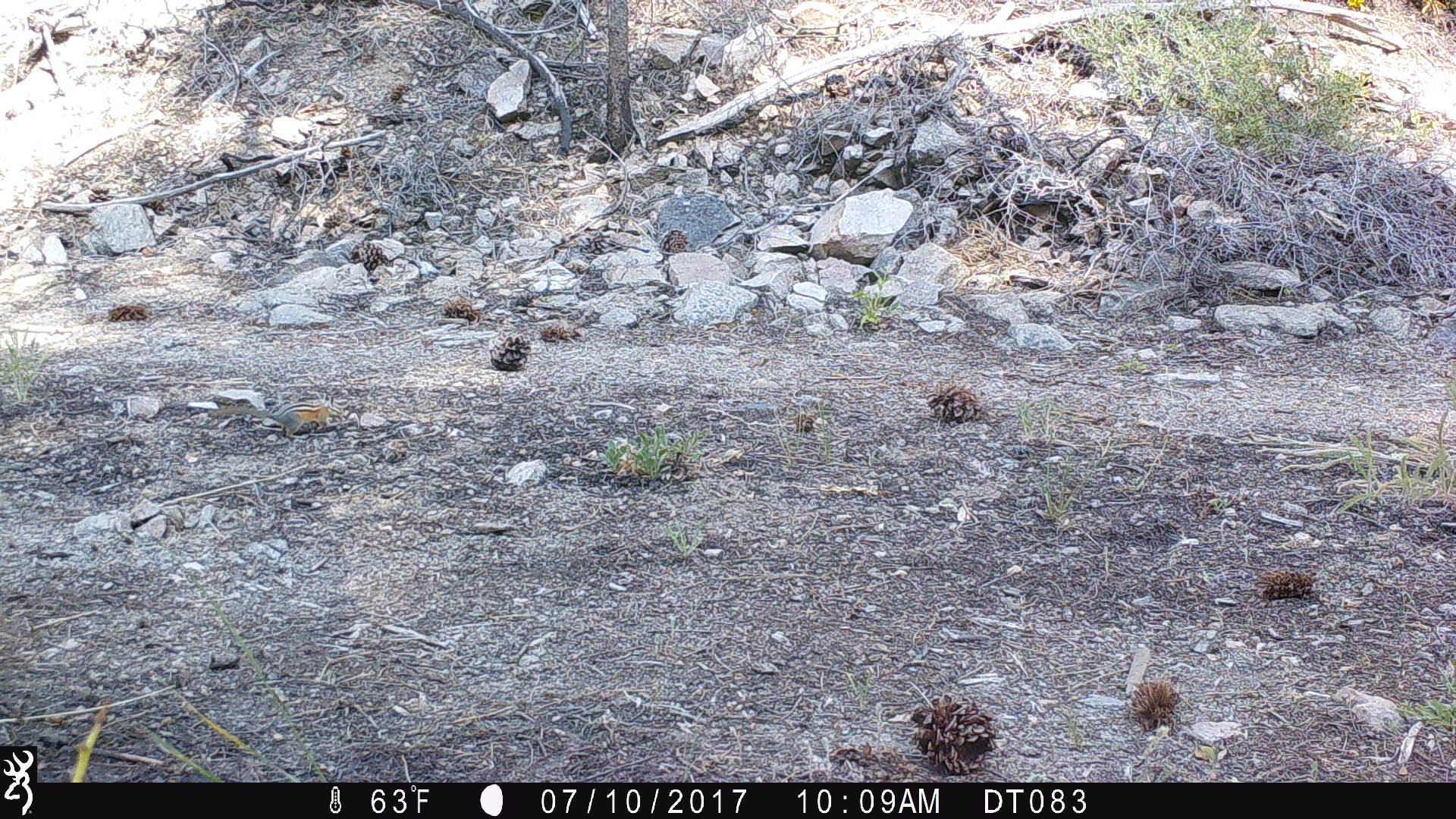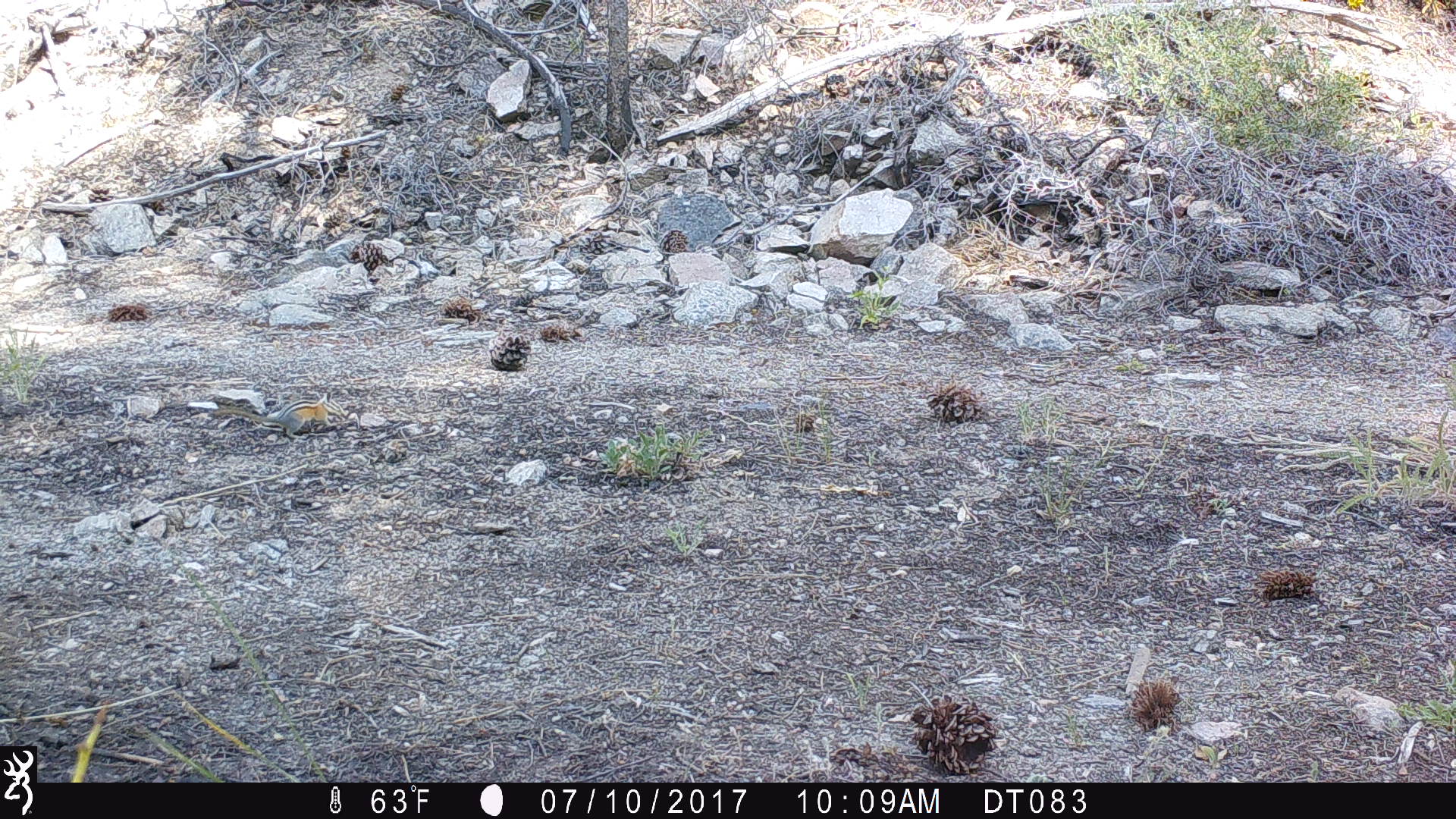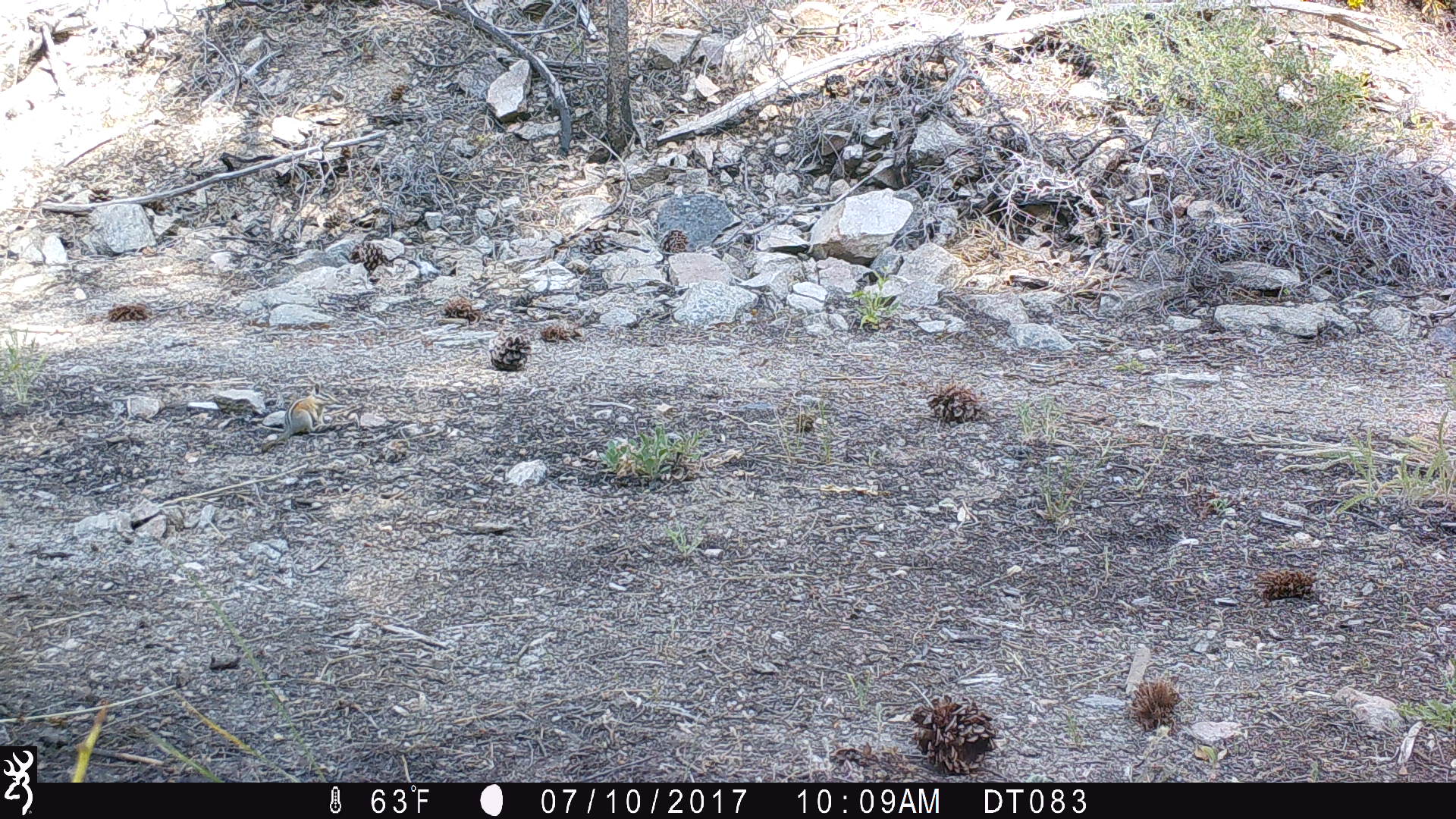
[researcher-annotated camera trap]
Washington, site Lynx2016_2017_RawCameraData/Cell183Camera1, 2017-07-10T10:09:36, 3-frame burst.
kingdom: Animalia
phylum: Chordata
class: Mammalia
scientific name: Mammalia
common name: small mammal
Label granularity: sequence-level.